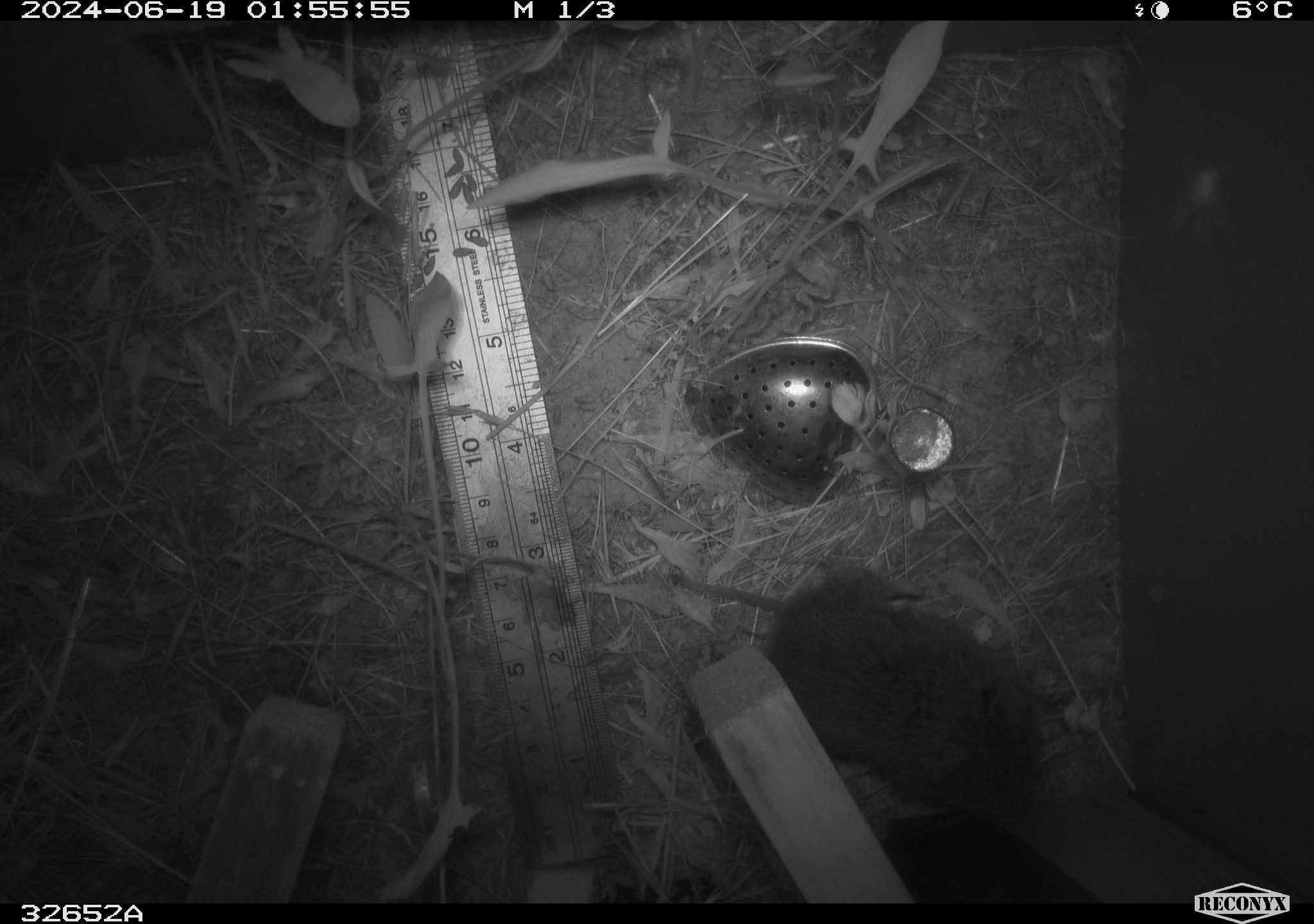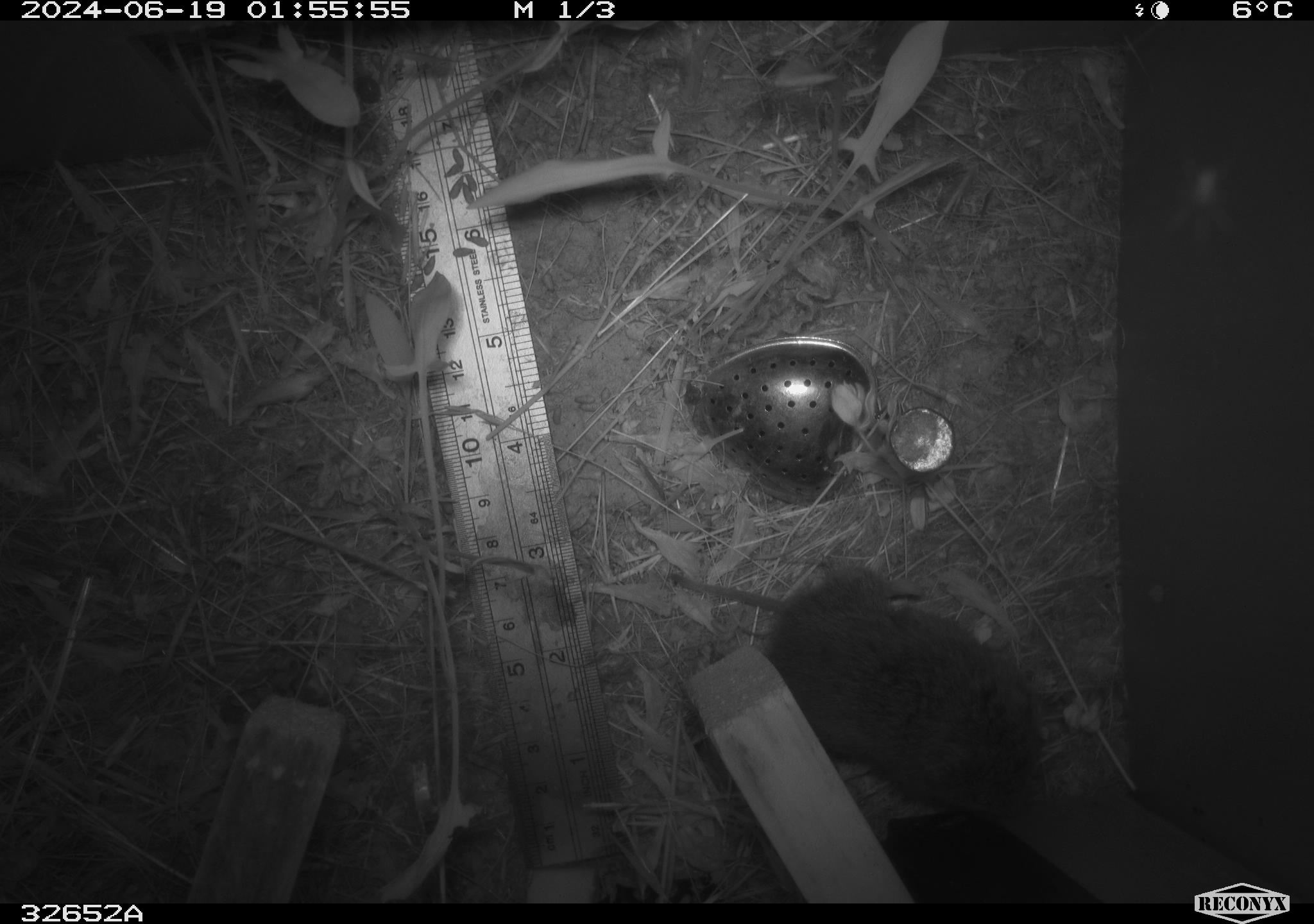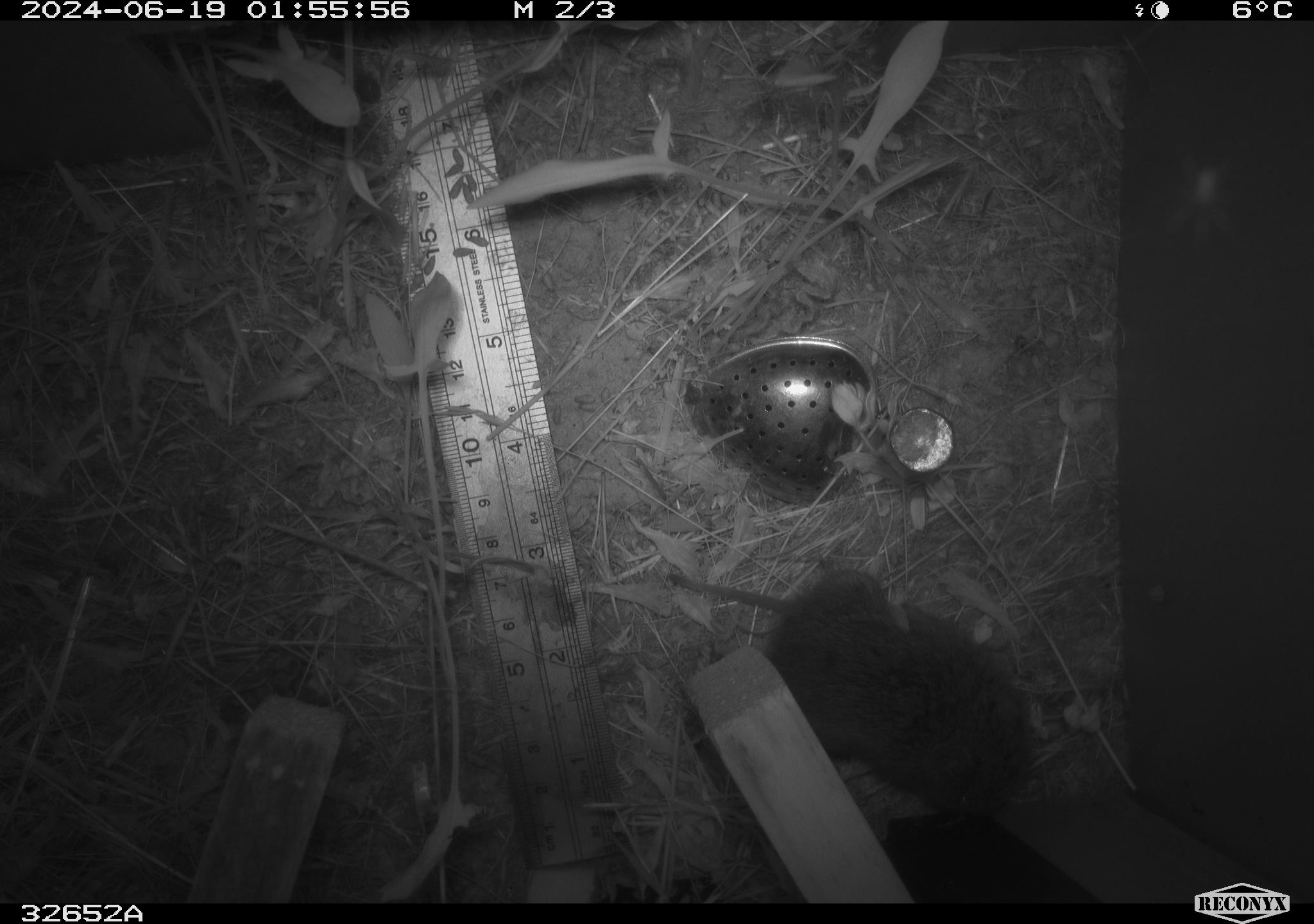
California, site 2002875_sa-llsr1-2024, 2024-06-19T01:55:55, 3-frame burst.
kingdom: Animalia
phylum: Chordata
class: Mammalia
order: Rodentia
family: Cricetidae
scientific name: Arvicolinae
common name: voles, lemmings, and muskrats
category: arvicolinae subfamily